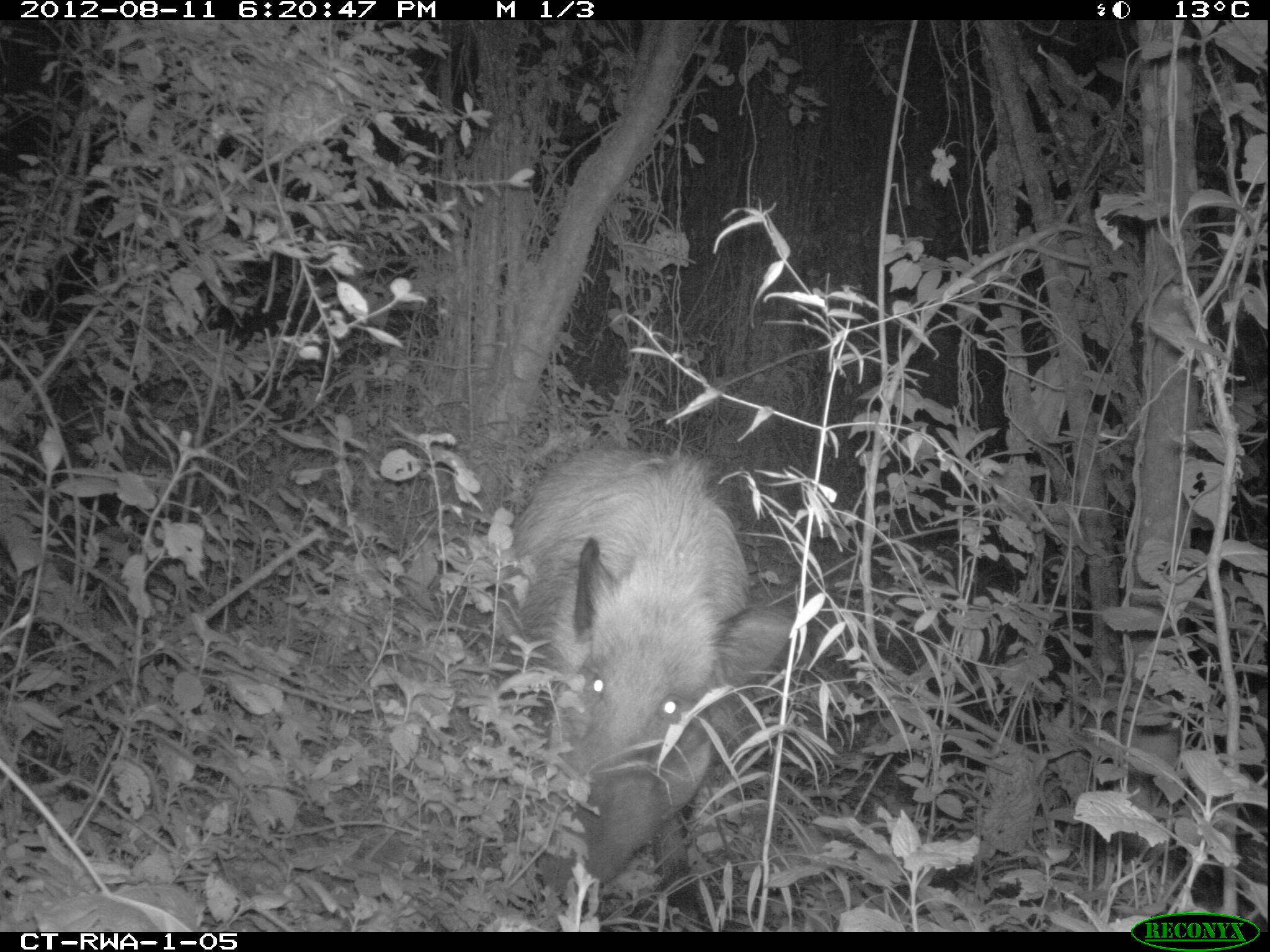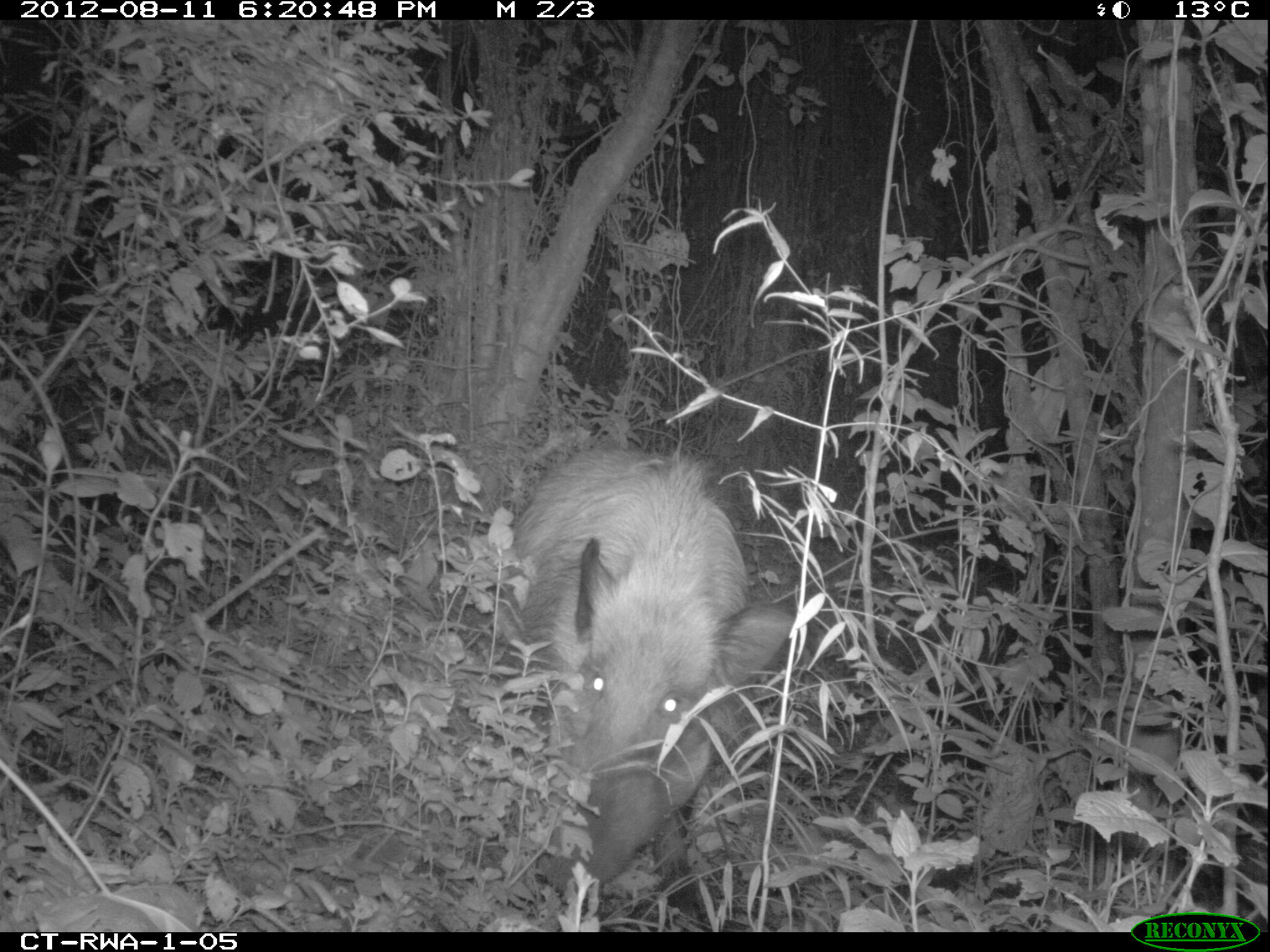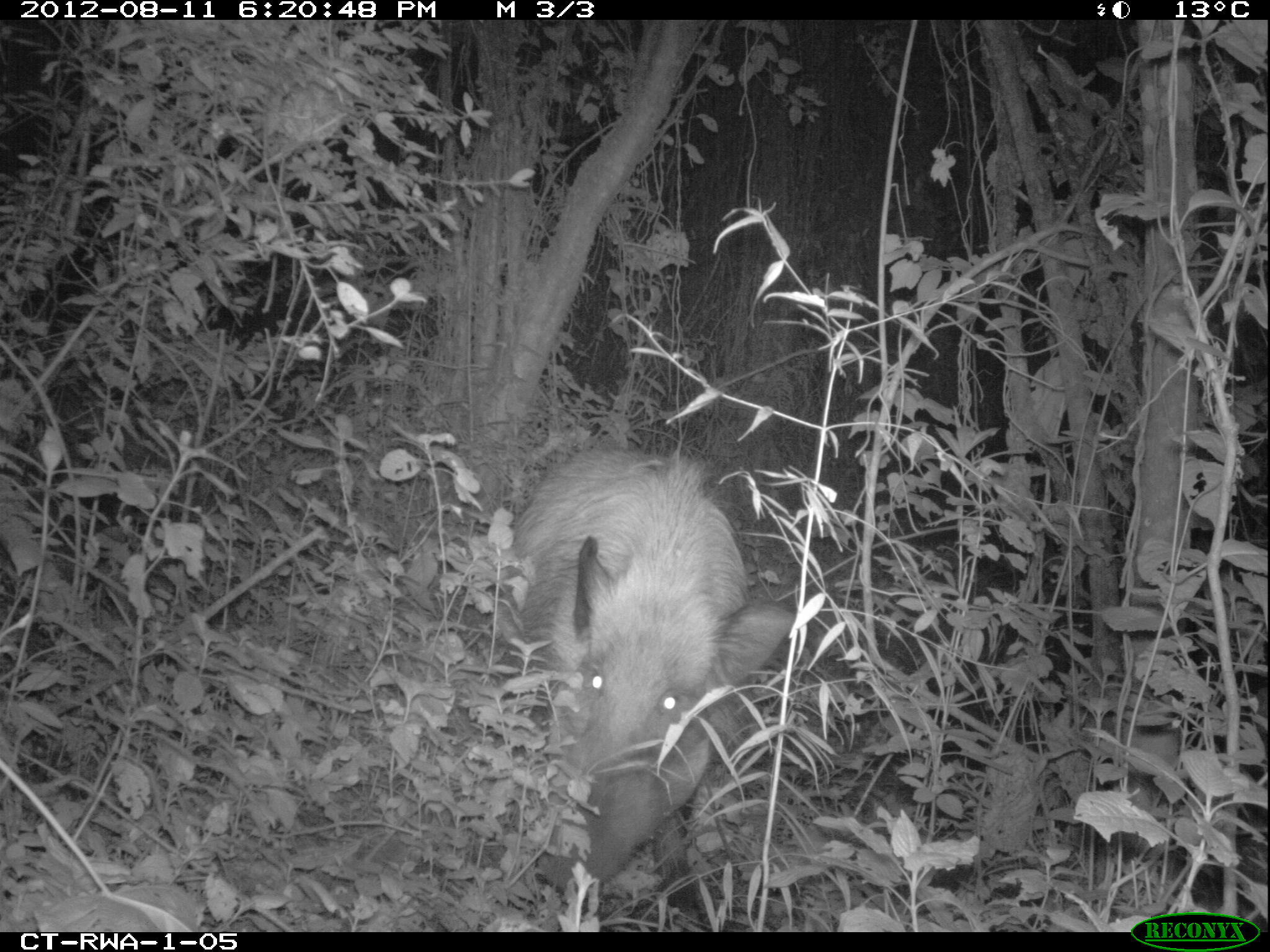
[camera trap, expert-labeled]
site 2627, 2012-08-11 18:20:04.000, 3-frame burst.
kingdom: Animalia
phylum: Chordata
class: Mammalia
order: Artiodactyla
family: Suidae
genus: Potamochoerus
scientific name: Potamochoerus larvatus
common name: bushpig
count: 1